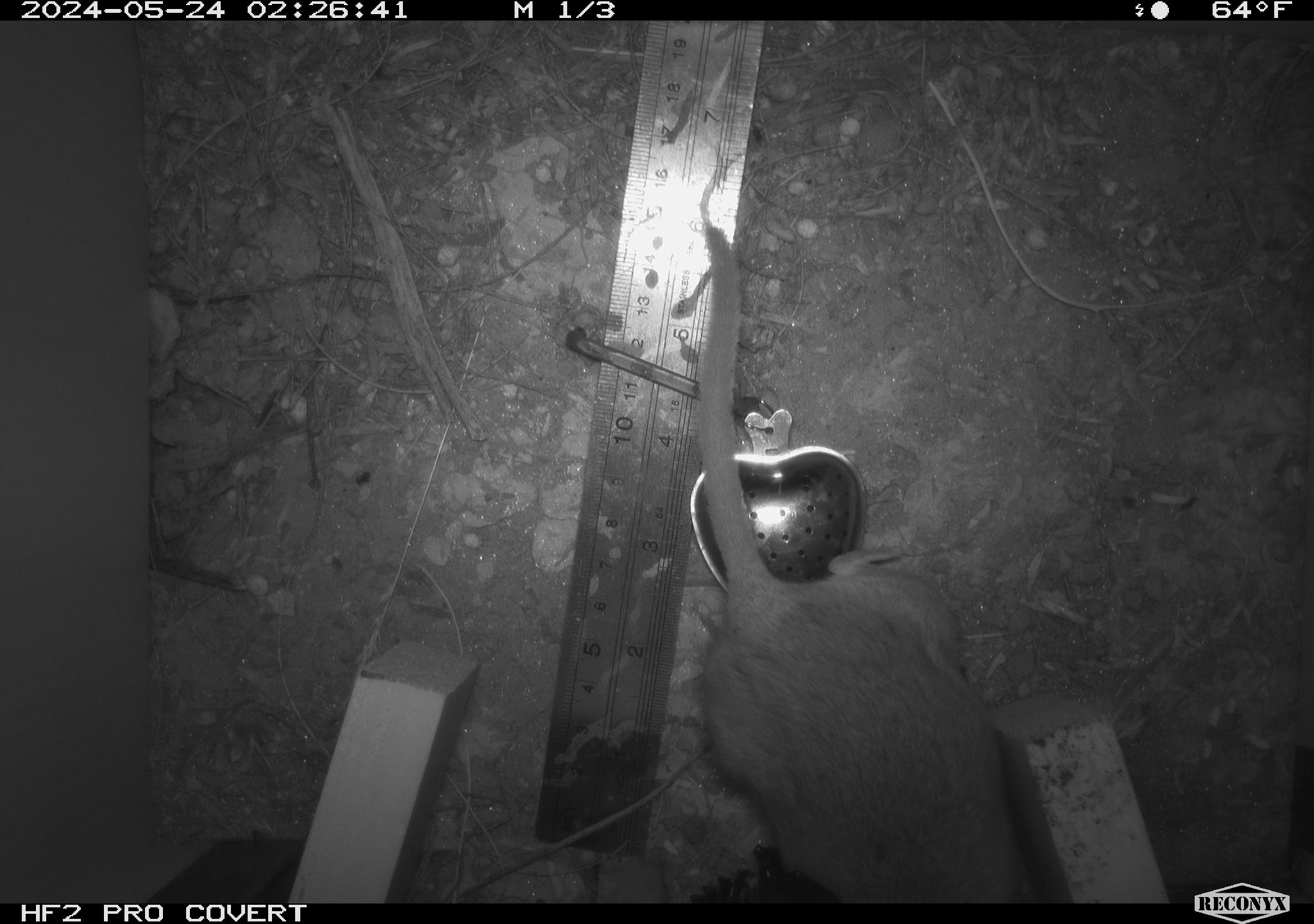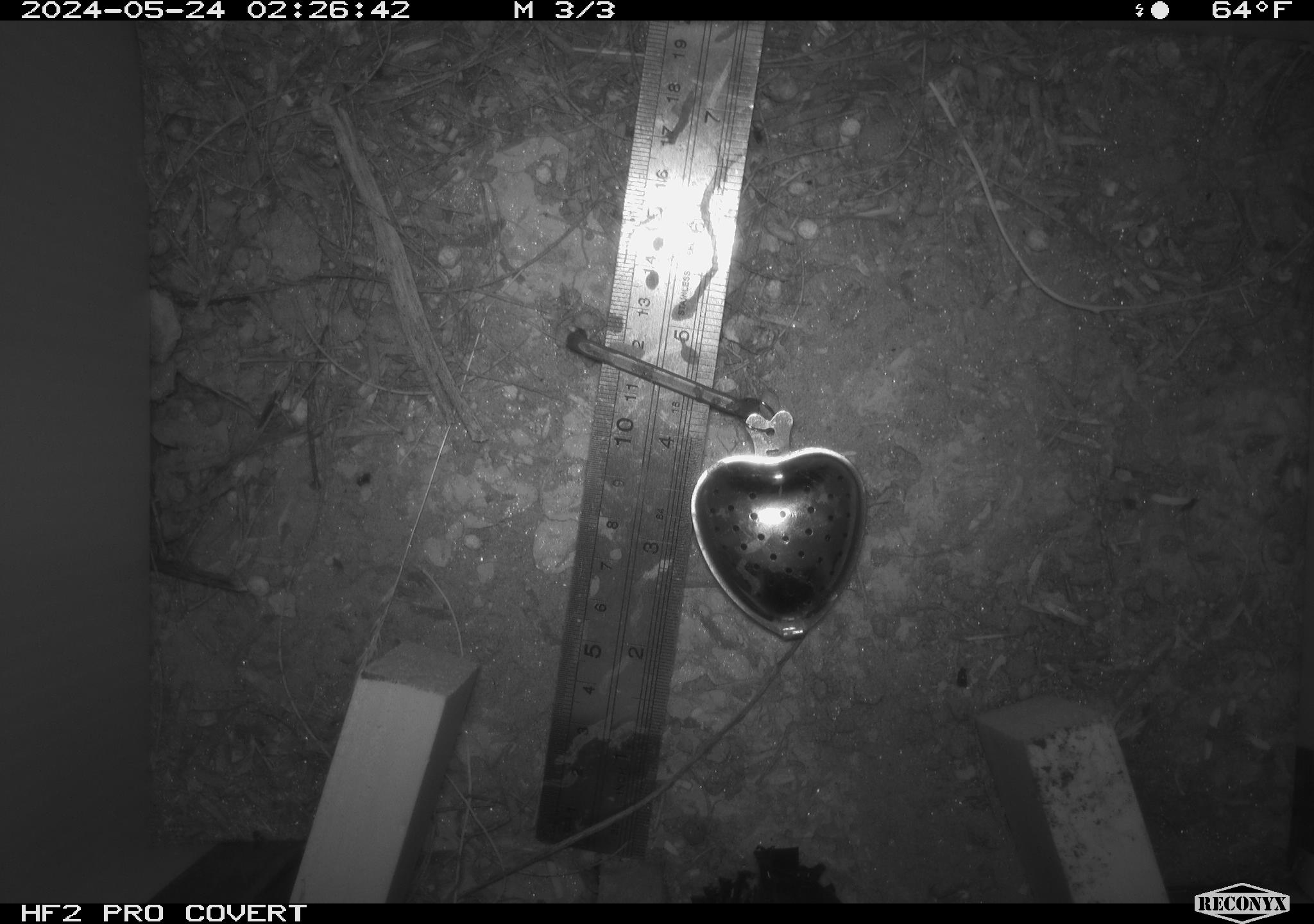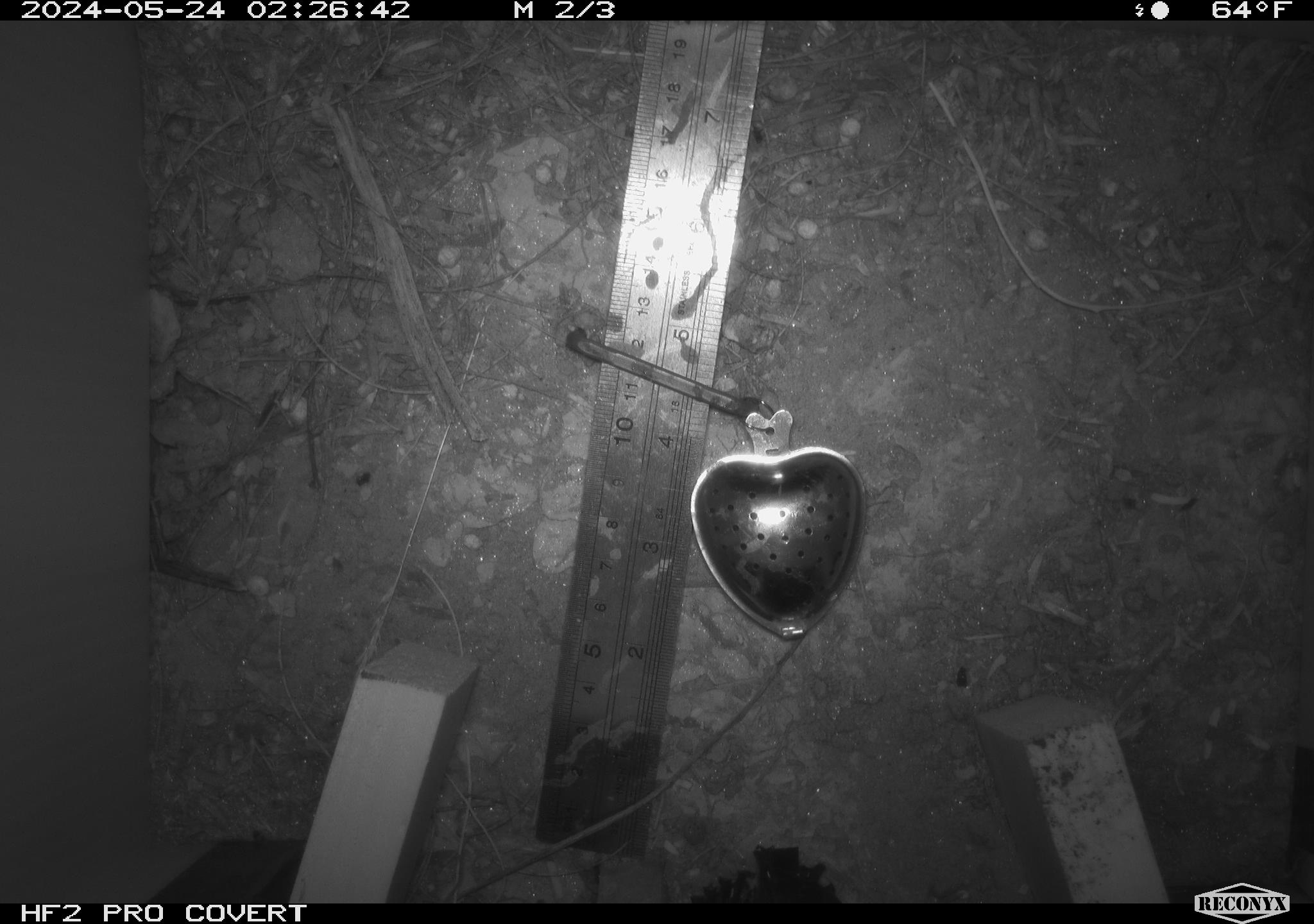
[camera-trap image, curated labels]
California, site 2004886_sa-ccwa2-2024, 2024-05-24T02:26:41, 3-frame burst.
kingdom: Animalia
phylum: Chordata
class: Mammalia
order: Rodentia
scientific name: Rodentia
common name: woodrat or rat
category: woodrat or rat species